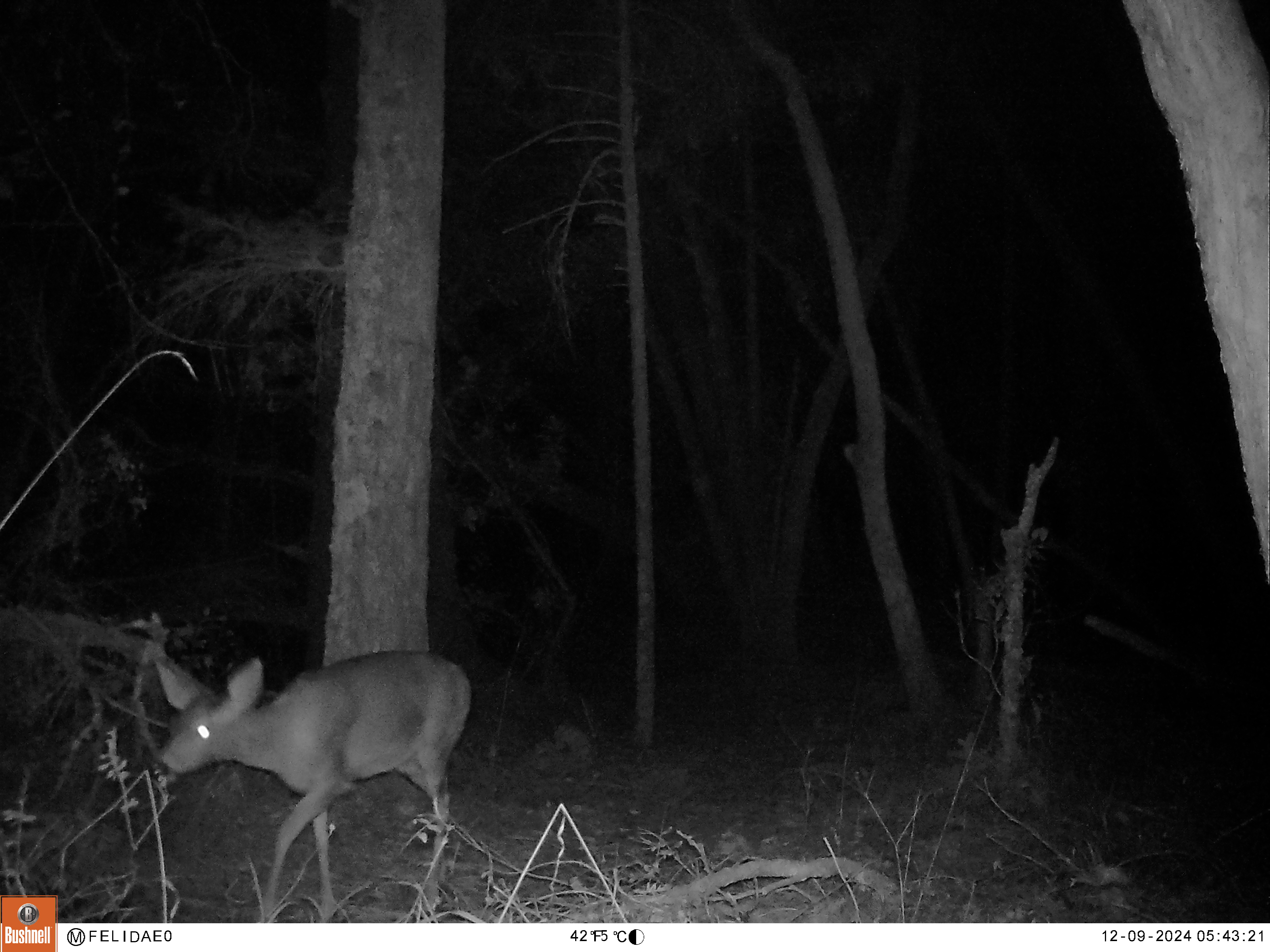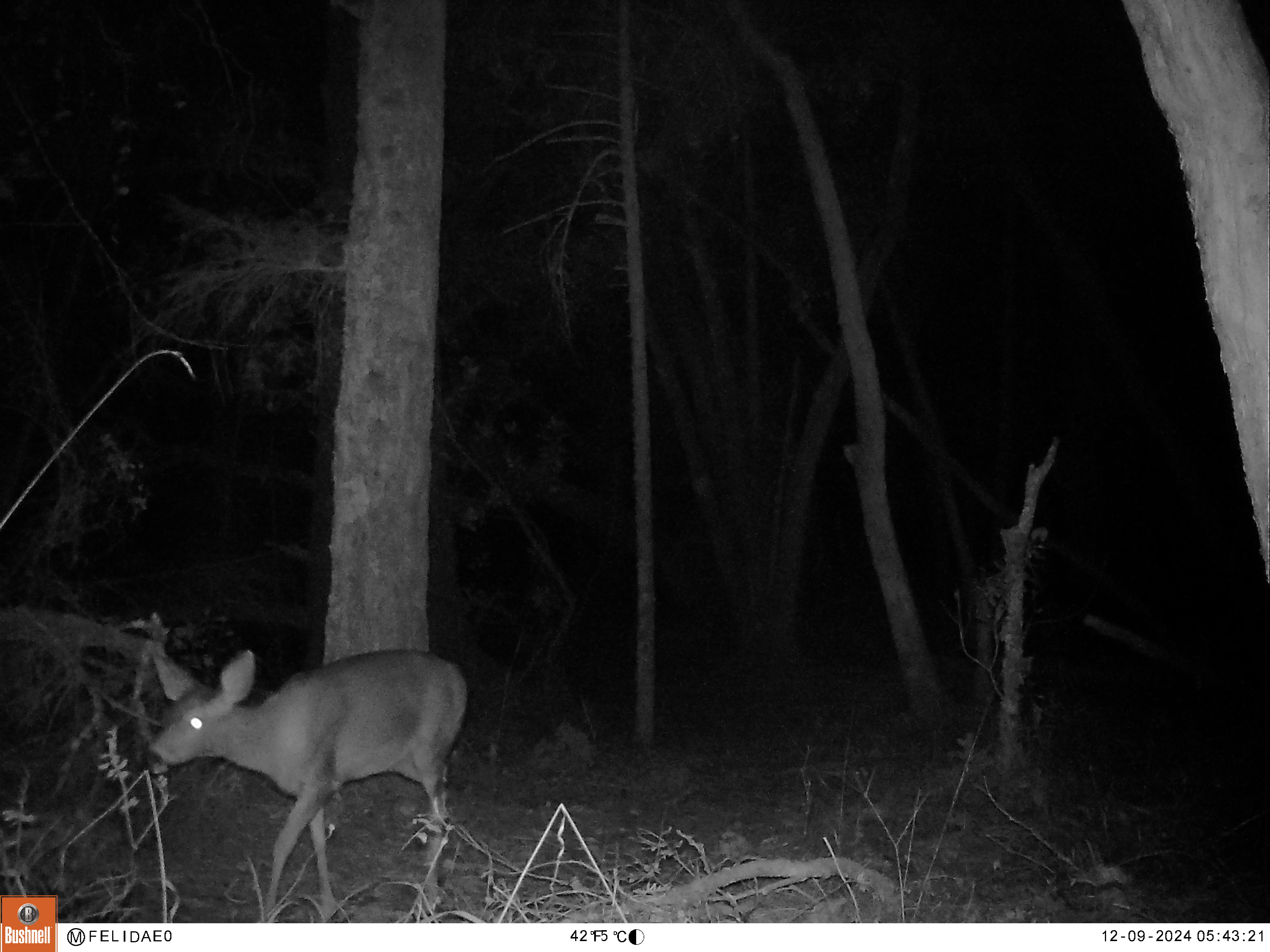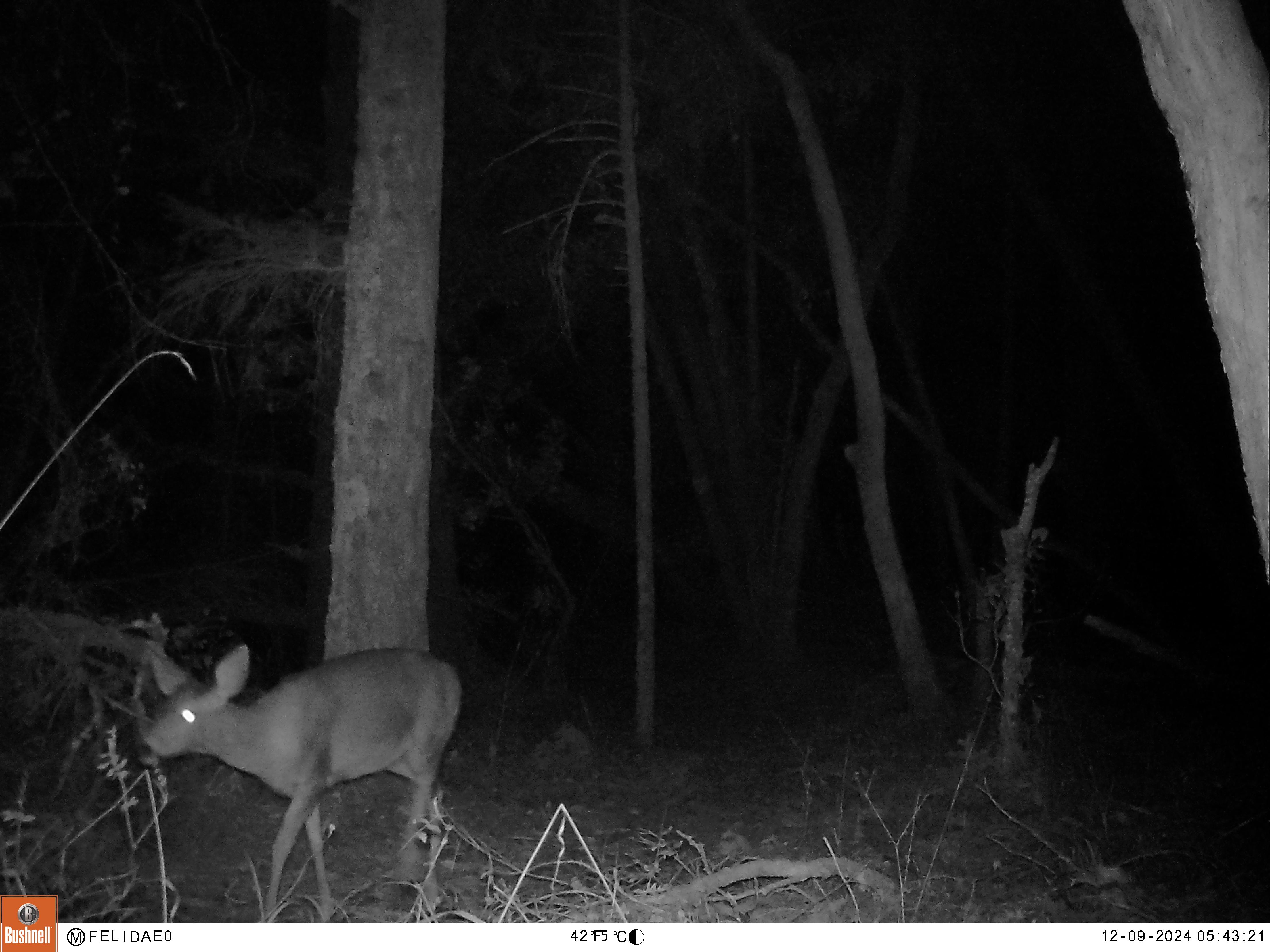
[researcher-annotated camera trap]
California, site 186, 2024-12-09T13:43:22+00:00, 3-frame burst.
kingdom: Animalia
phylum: Chordata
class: Mammalia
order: Artiodactyla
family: Cervidae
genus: Odocoileus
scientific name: Odocoileus hemionus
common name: mule deer